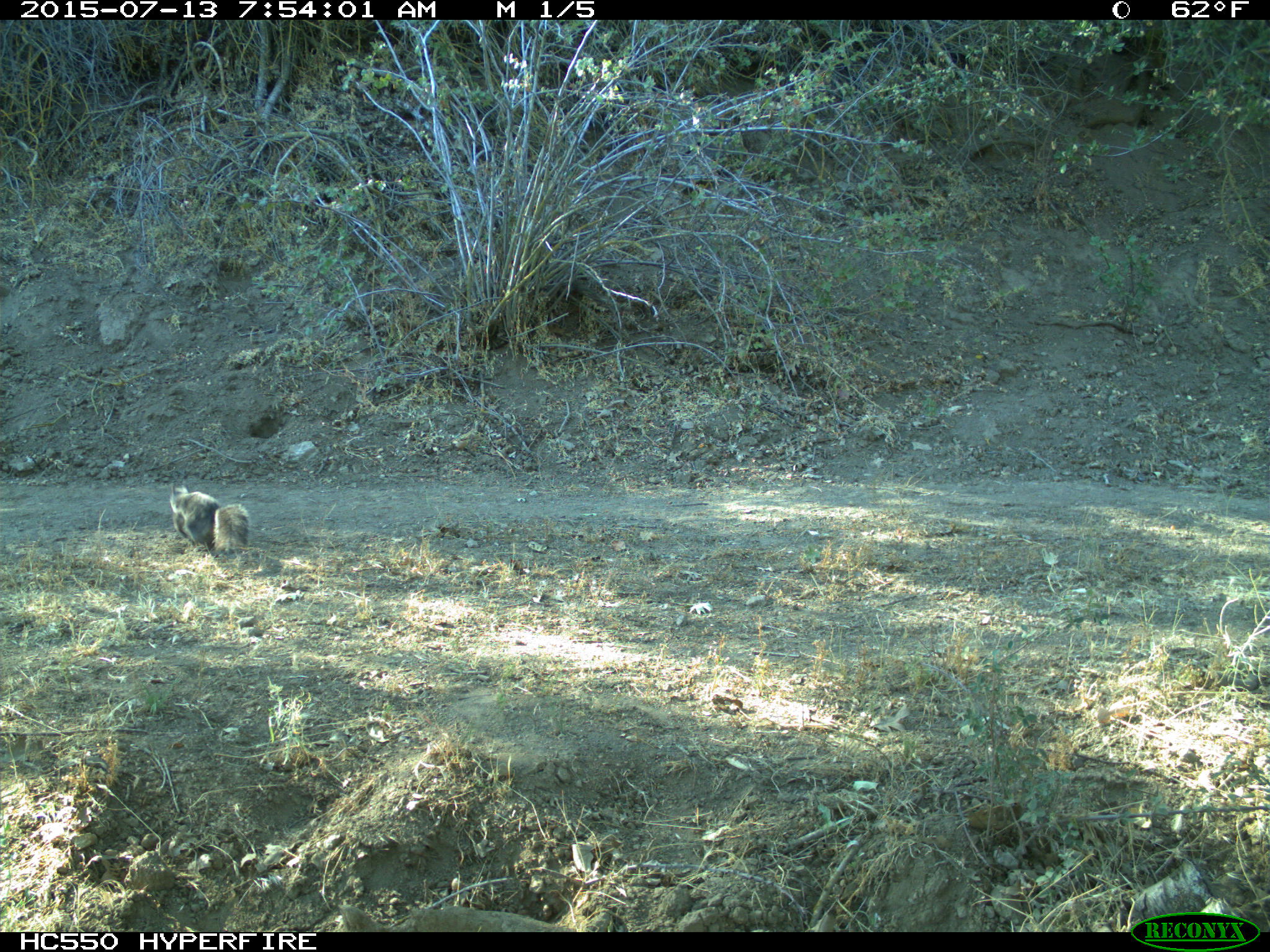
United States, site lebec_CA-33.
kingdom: Animalia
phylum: Chordata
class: Mammalia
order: Rodentia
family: Sciuridae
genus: Sciurus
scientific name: Sciurus carolinensis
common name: eastern gray squirrel